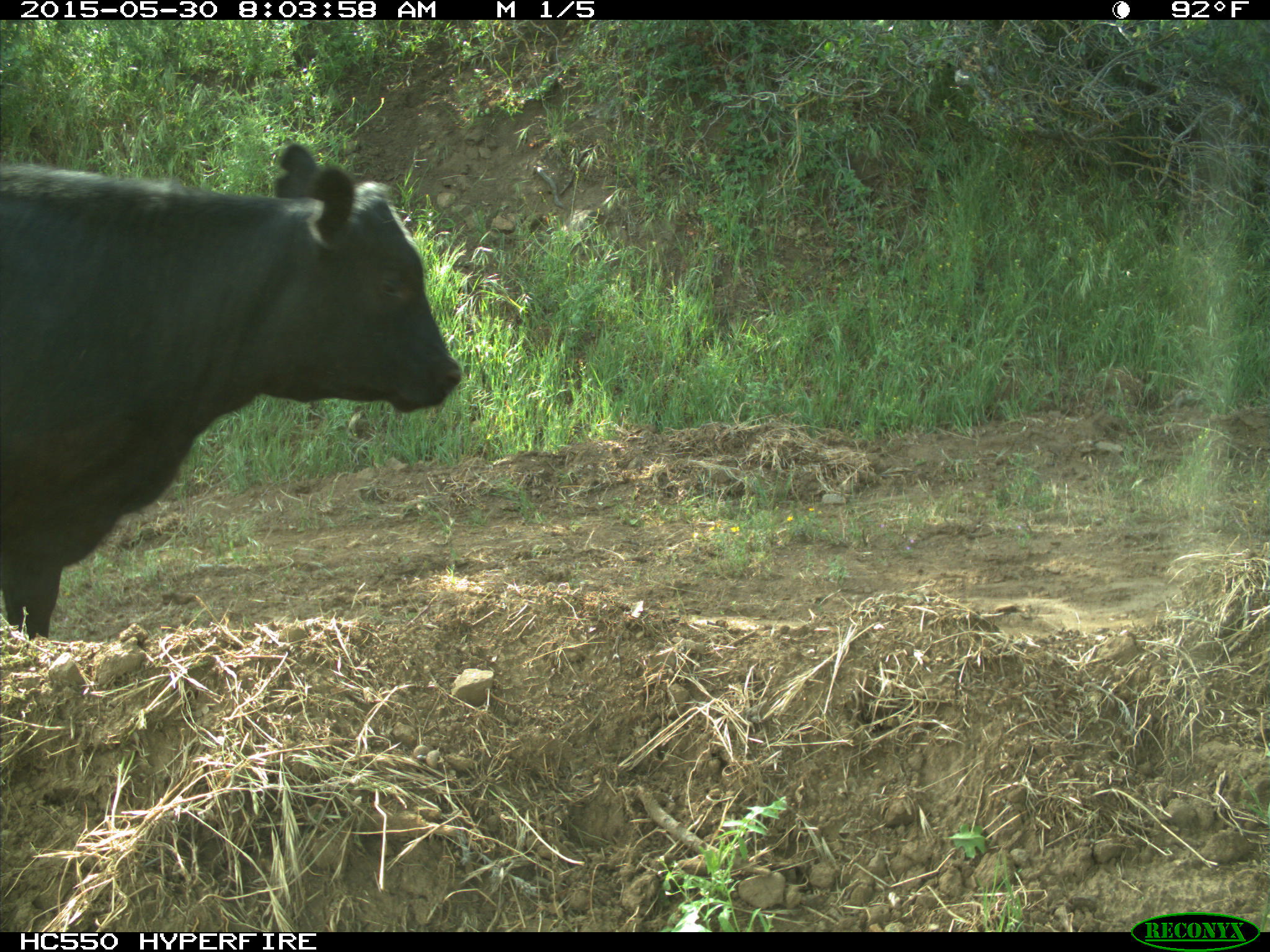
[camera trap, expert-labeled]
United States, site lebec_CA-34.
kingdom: Animalia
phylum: Chordata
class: Mammalia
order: Artiodactyla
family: Bovidae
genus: Bos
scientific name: Bos taurus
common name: domestic cow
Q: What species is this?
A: Bos taurus (domestic cow).